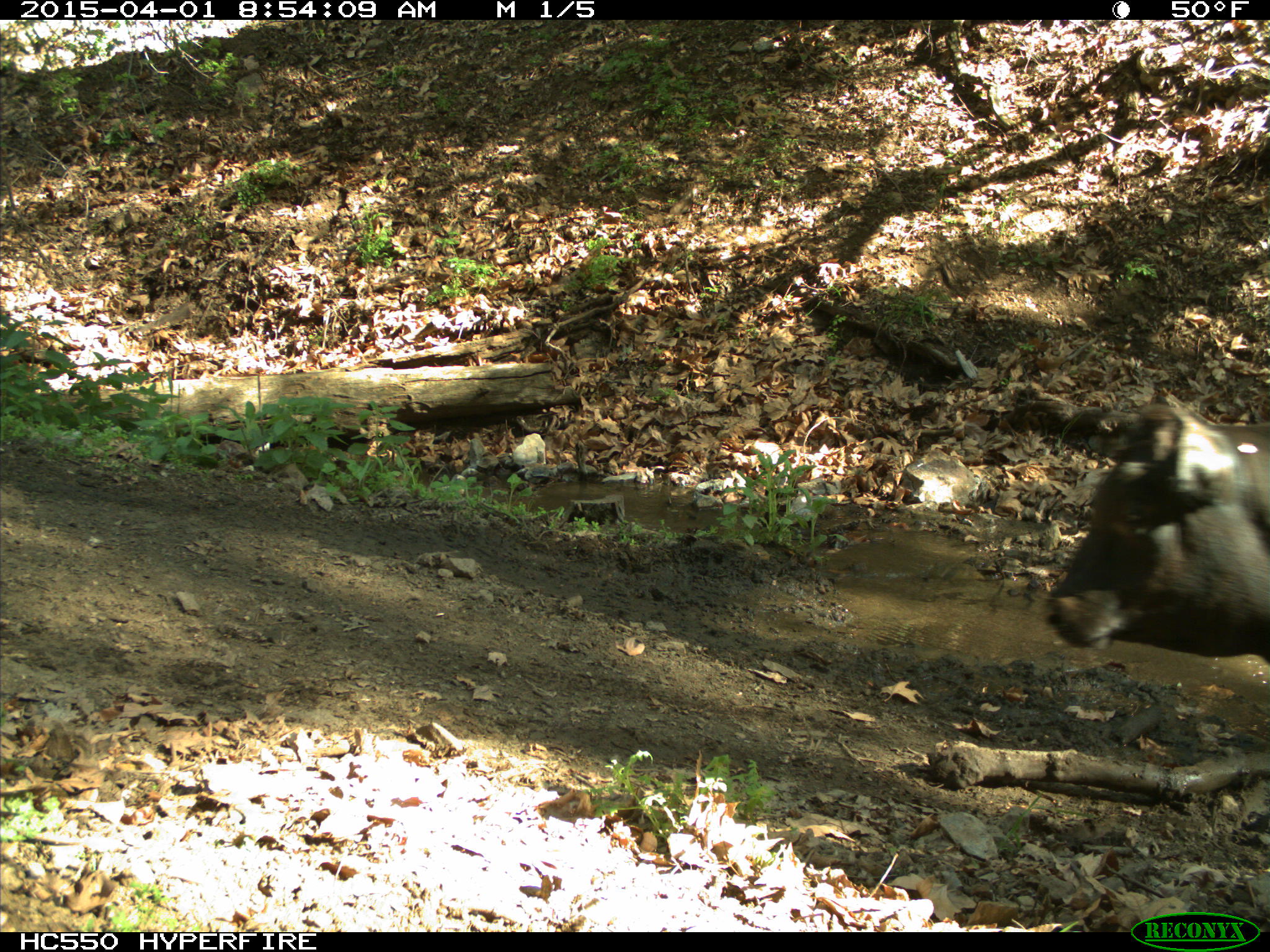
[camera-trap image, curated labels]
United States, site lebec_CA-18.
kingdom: Animalia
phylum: Chordata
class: Mammalia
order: Artiodactyla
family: Bovidae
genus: Bos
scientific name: Bos taurus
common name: domestic cow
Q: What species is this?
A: Bos taurus (domestic cow).